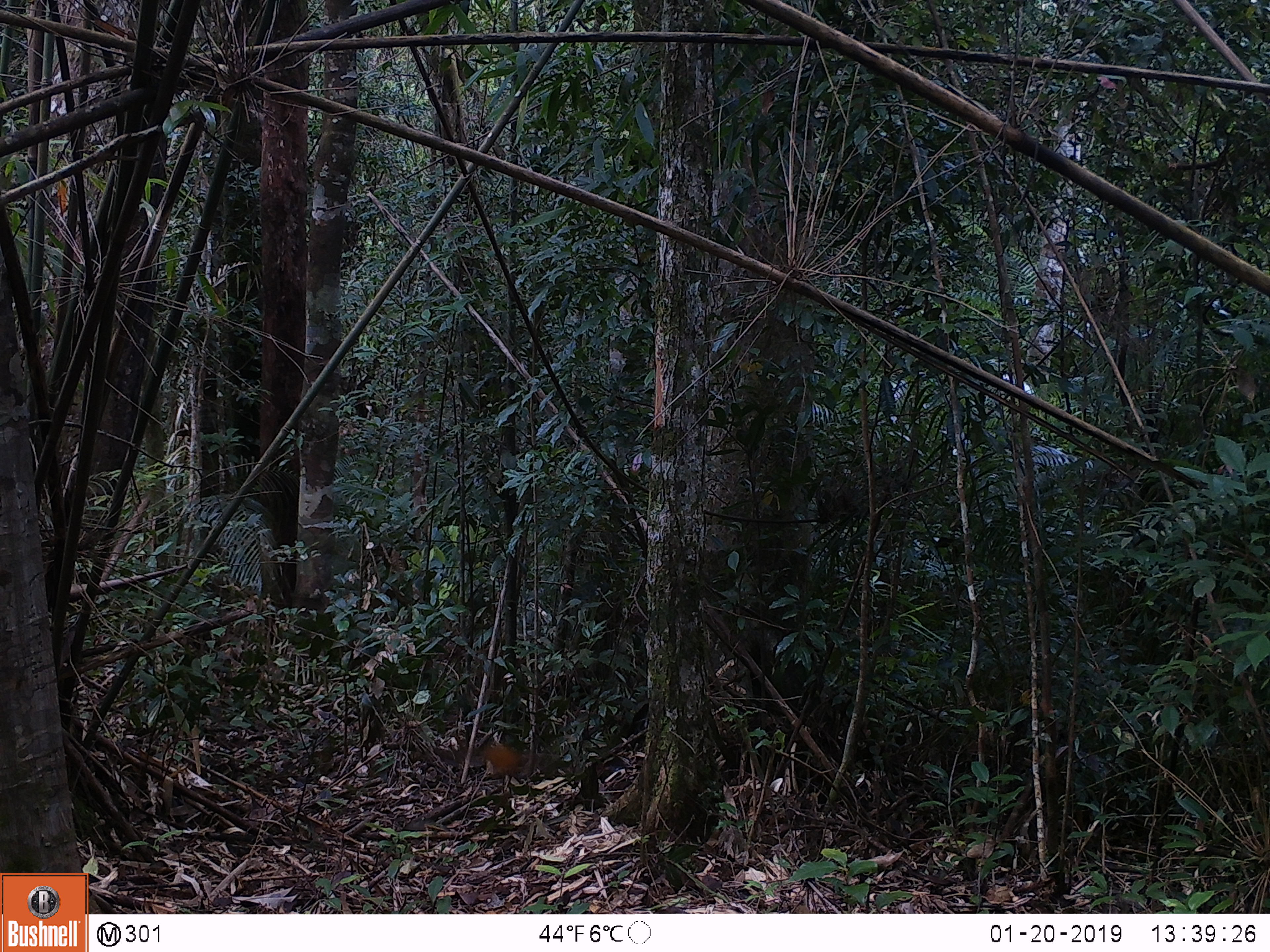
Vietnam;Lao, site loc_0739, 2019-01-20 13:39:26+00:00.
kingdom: Animalia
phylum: Chordata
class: Mammalia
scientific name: Mammalia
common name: mammal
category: unidentified small mammal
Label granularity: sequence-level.